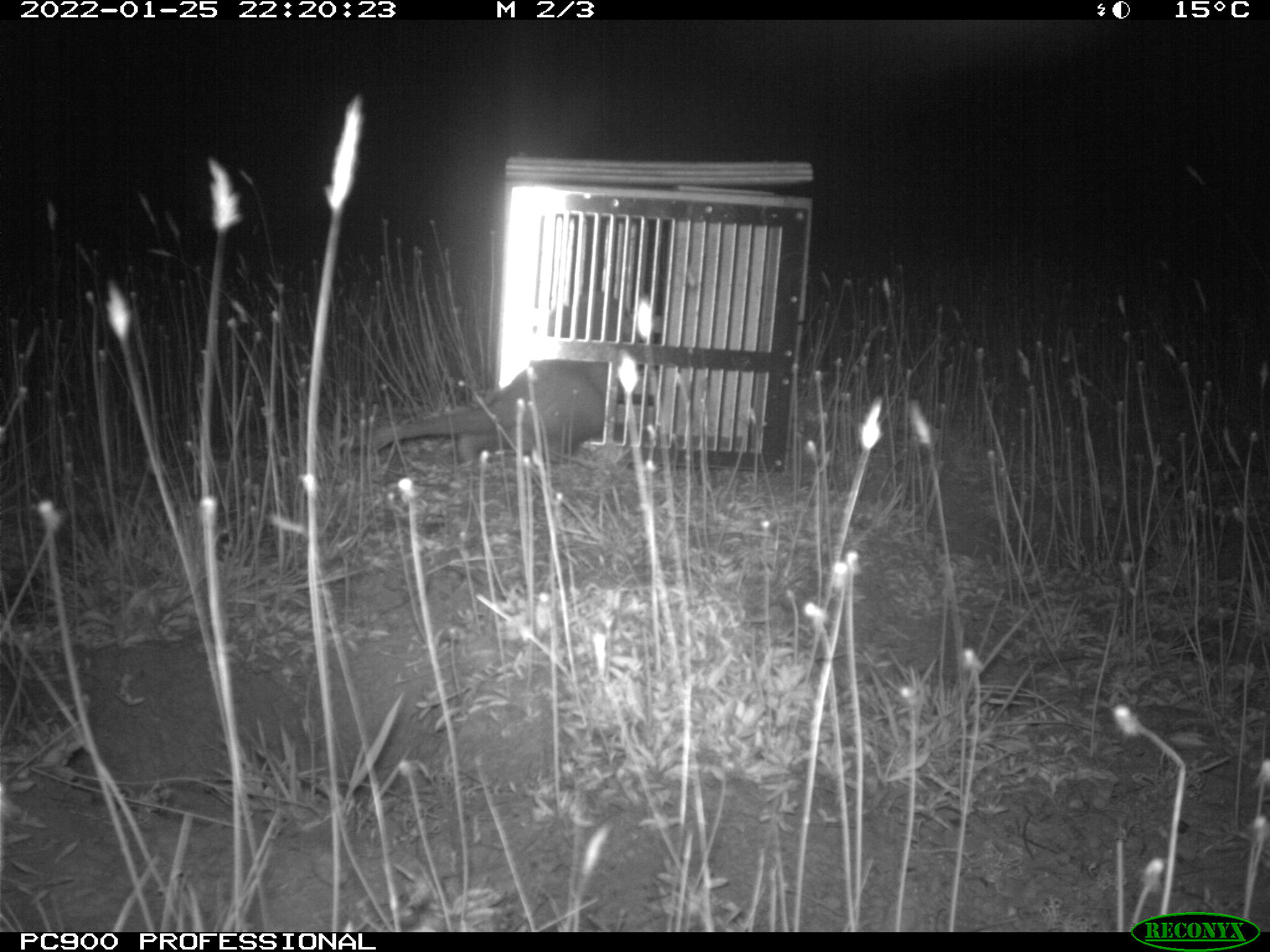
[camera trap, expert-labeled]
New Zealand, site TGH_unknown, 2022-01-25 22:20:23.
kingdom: Animalia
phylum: Chordata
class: Mammalia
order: Carnivora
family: Mustelidae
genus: Mustela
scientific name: Mustela furo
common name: ferret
Ferret (Mustela furo).